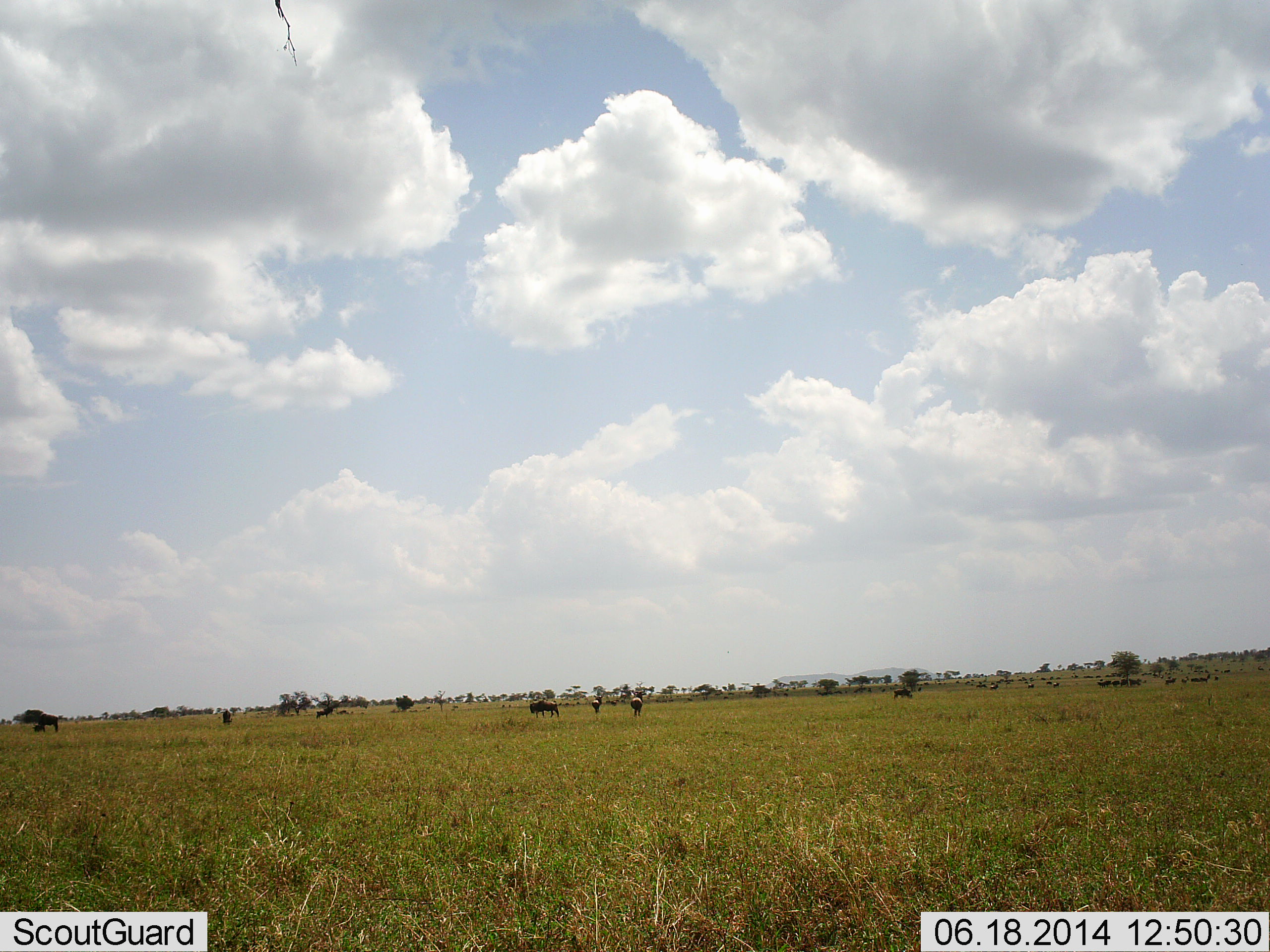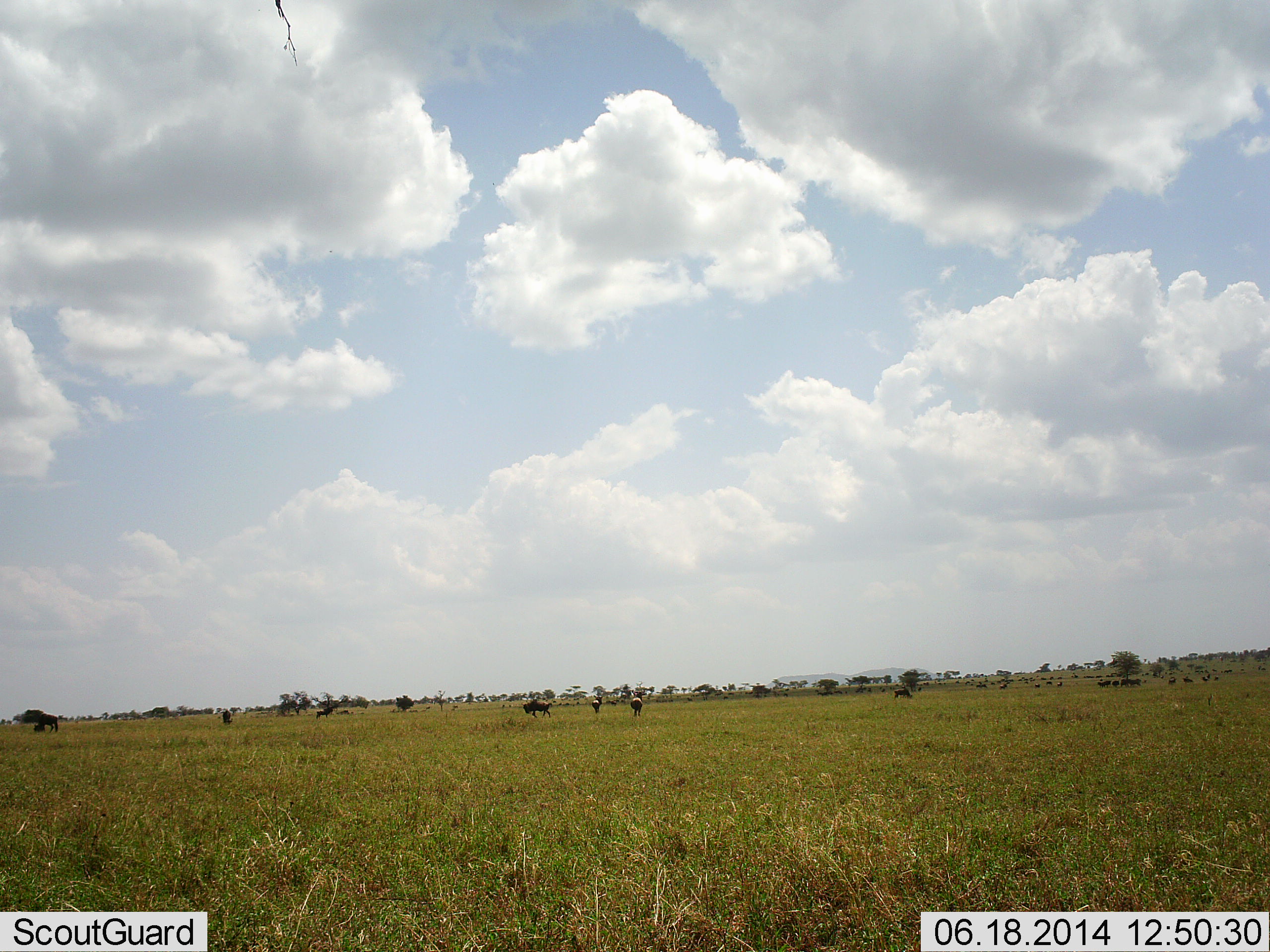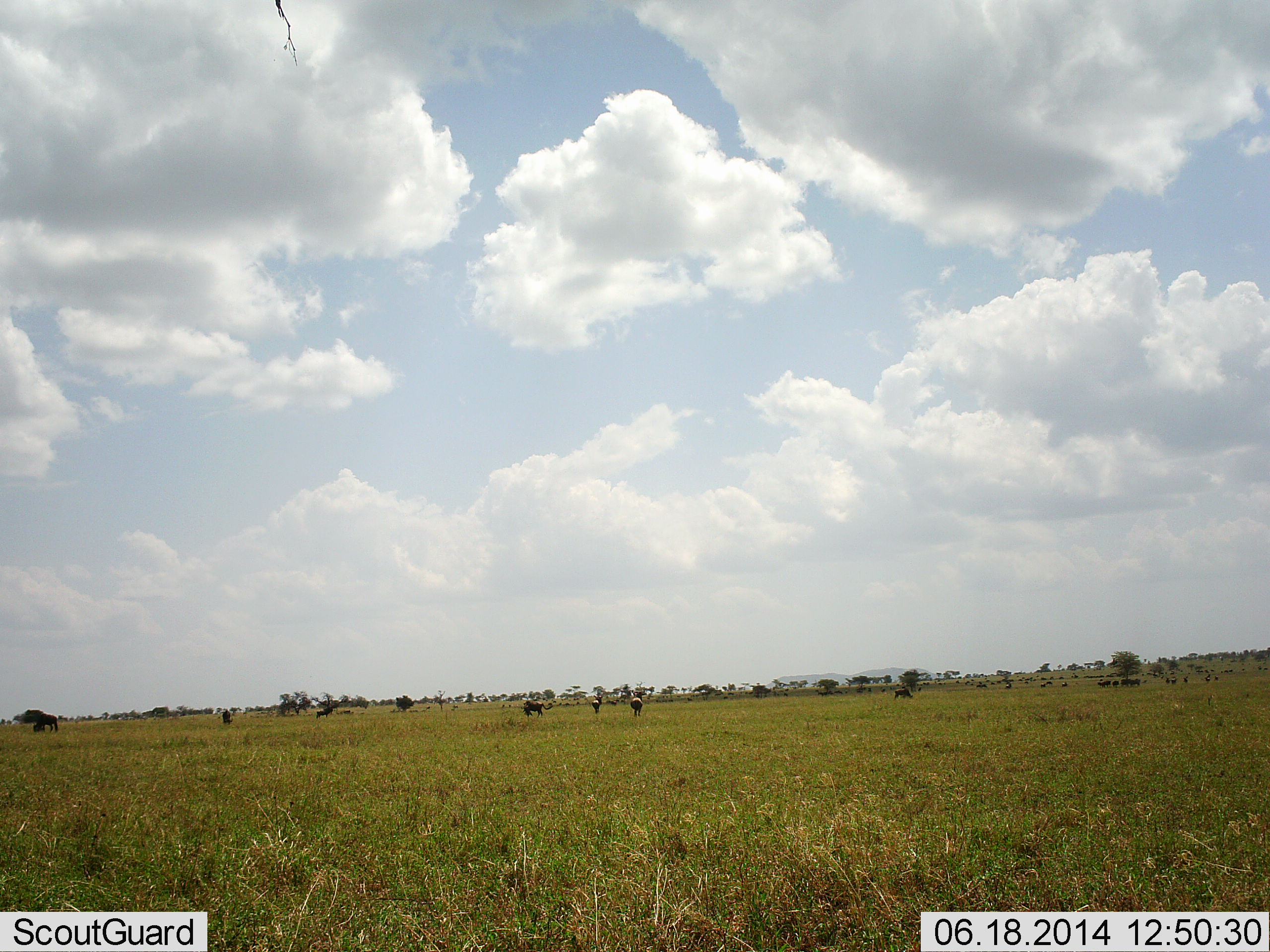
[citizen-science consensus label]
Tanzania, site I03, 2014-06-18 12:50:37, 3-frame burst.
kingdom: Animalia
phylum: Chordata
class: Mammalia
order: Artiodactyla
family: Bovidae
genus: Connochaetes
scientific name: Connochaetes taurinus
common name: blue wildebeest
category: wildebeest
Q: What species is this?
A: Wildebeest (blue wildebeest) (Connochaetes taurinus).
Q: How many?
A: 11-50.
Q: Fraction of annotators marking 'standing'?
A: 60%.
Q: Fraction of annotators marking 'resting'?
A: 0%.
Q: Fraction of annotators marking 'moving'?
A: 60%.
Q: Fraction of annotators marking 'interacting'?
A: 0%.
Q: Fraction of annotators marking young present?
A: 0%.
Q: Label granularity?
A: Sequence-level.